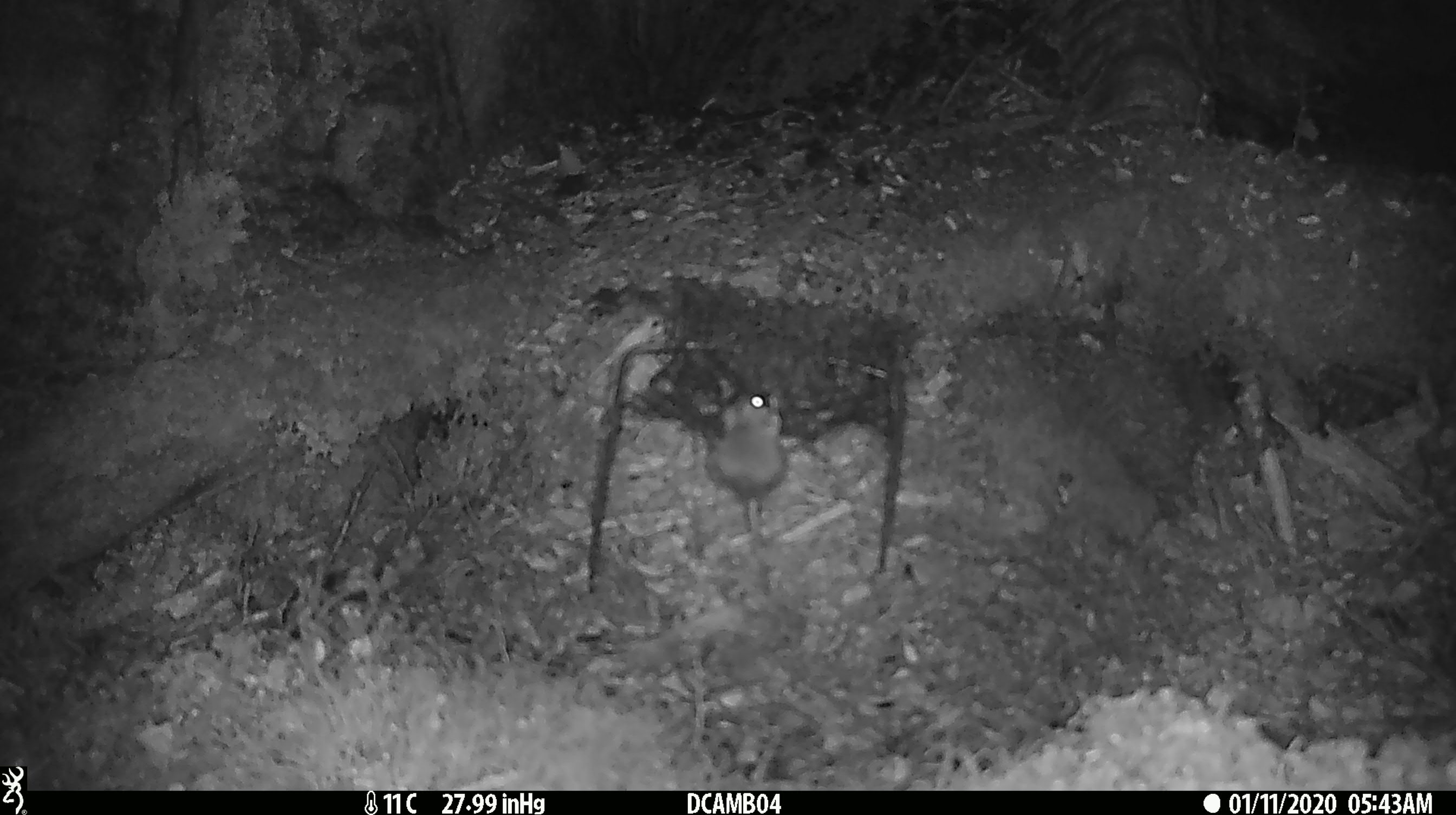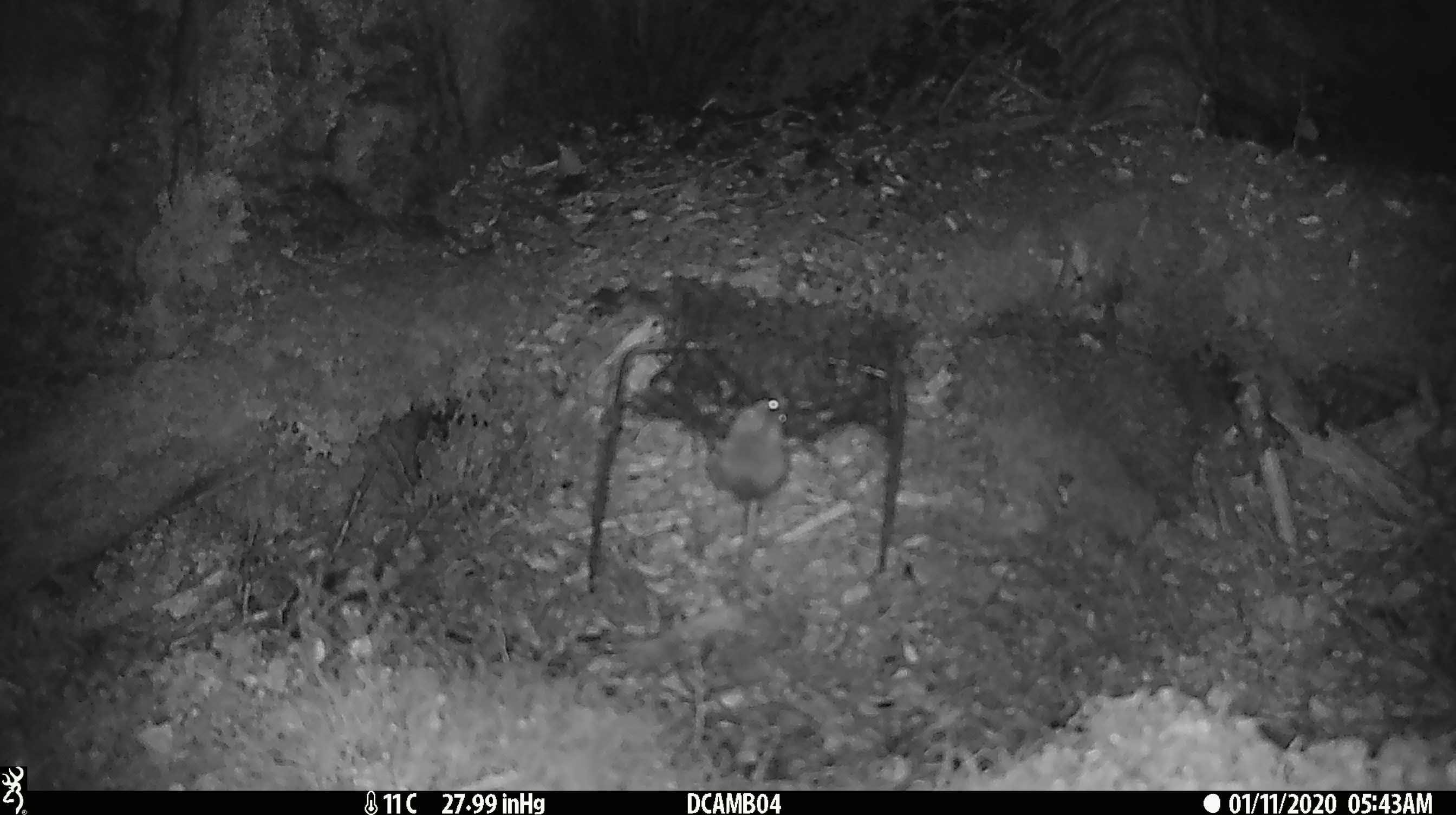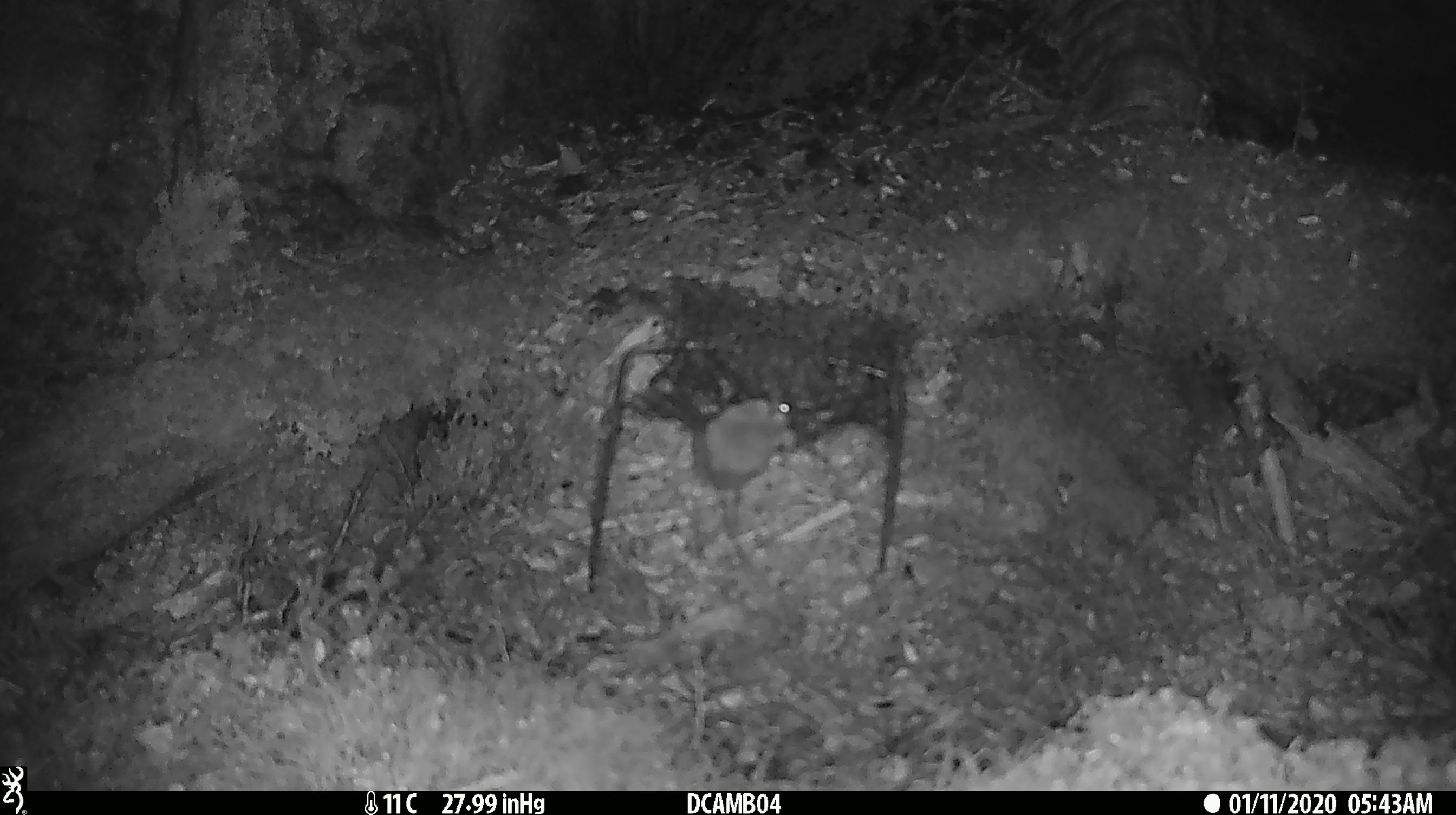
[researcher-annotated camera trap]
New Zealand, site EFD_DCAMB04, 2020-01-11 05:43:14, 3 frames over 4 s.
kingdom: Animalia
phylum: Chordata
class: Mammalia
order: Rodentia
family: Muridae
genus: Mus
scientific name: Mus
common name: mouse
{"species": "mouse (Mus)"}